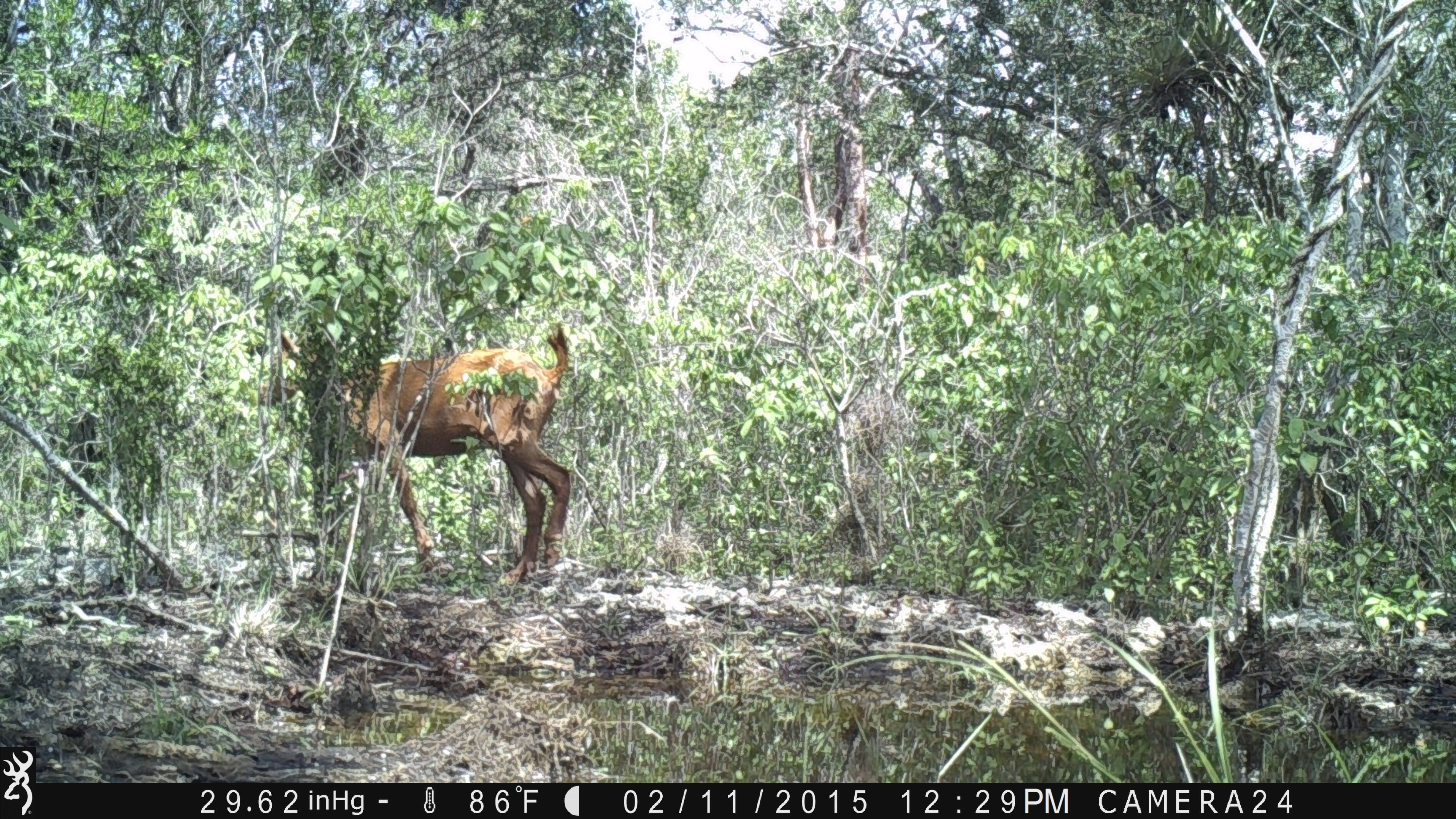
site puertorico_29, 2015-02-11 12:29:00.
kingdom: Animalia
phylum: Chordata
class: Mammalia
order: Artiodactyla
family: Bovidae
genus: Capra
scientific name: Capra hircus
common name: goat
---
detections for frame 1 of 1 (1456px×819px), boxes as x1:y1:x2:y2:
goat: 349:321:574:586